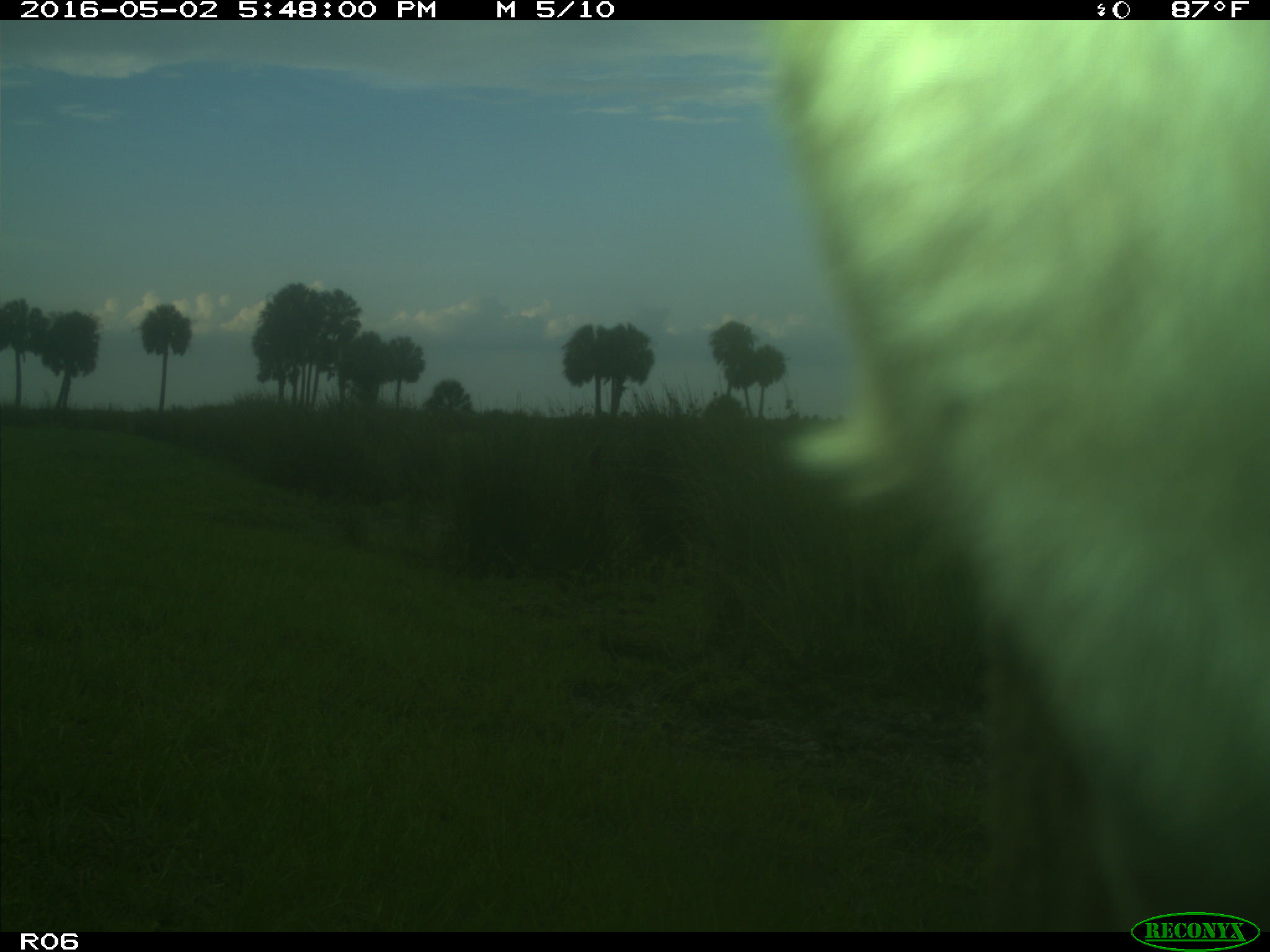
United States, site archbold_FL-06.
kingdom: Animalia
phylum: Chordata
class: Mammalia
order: Artiodactyla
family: Bovidae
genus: Bos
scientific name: Bos taurus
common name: domestic cow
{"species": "Bos taurus (domestic cow)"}